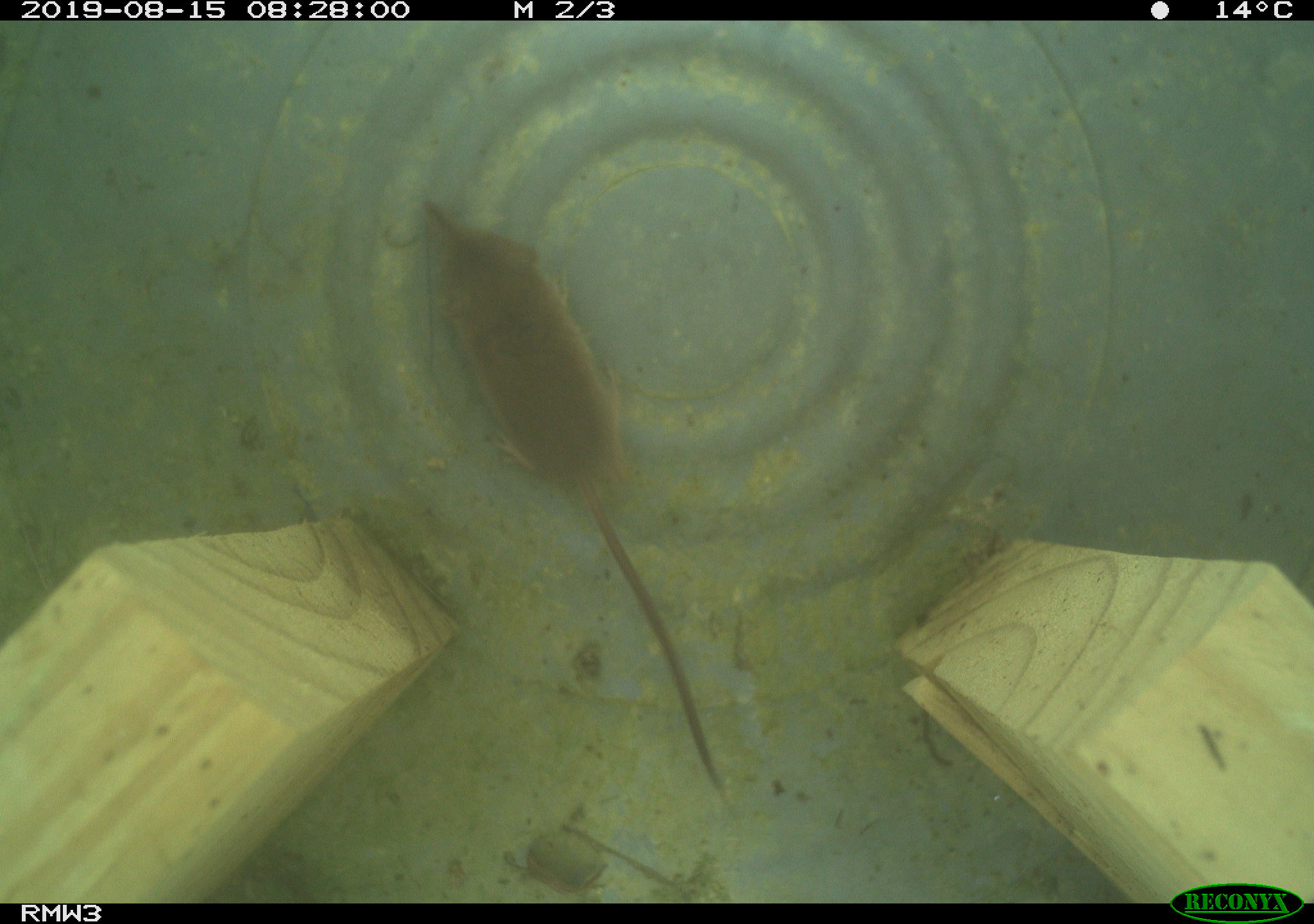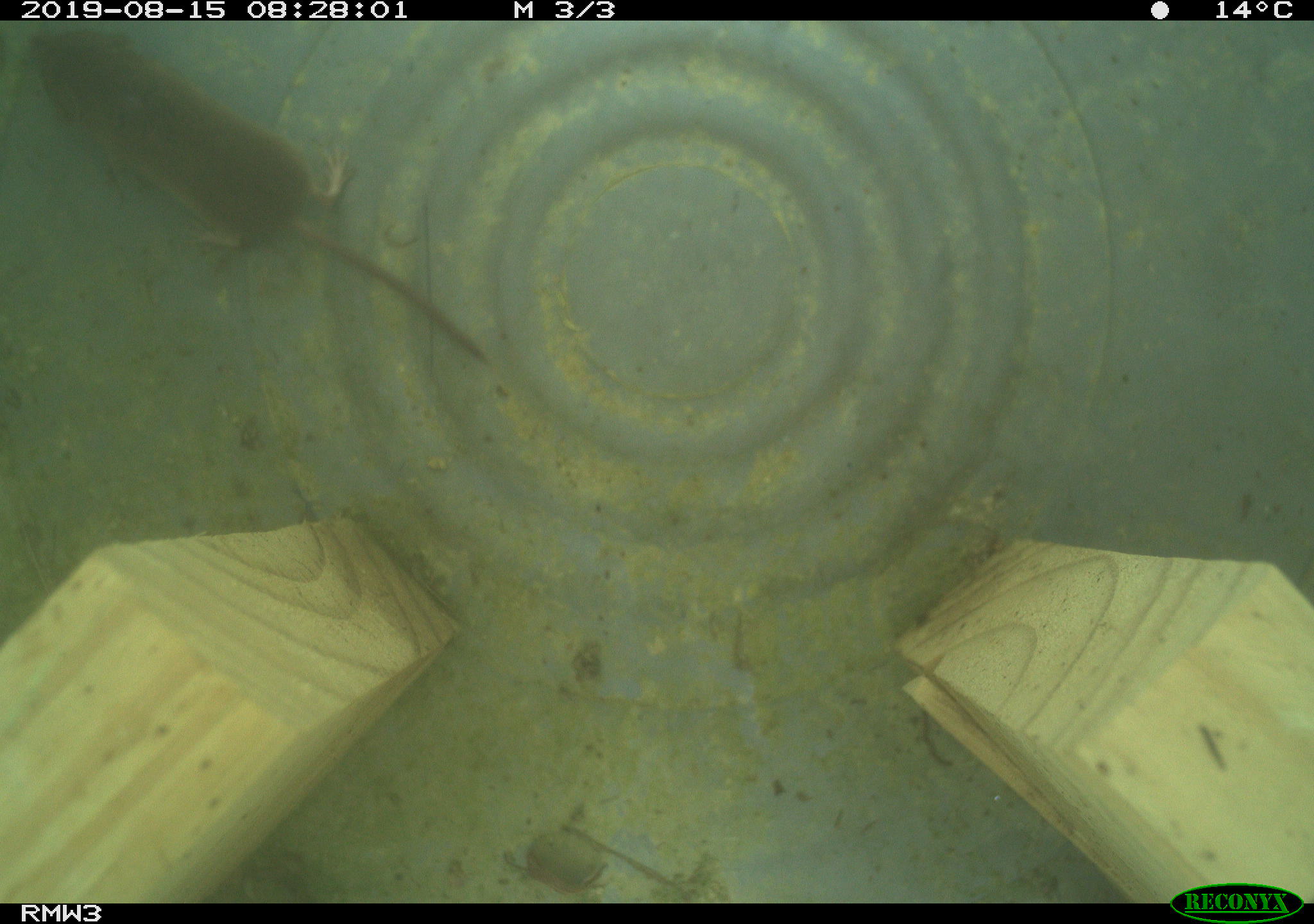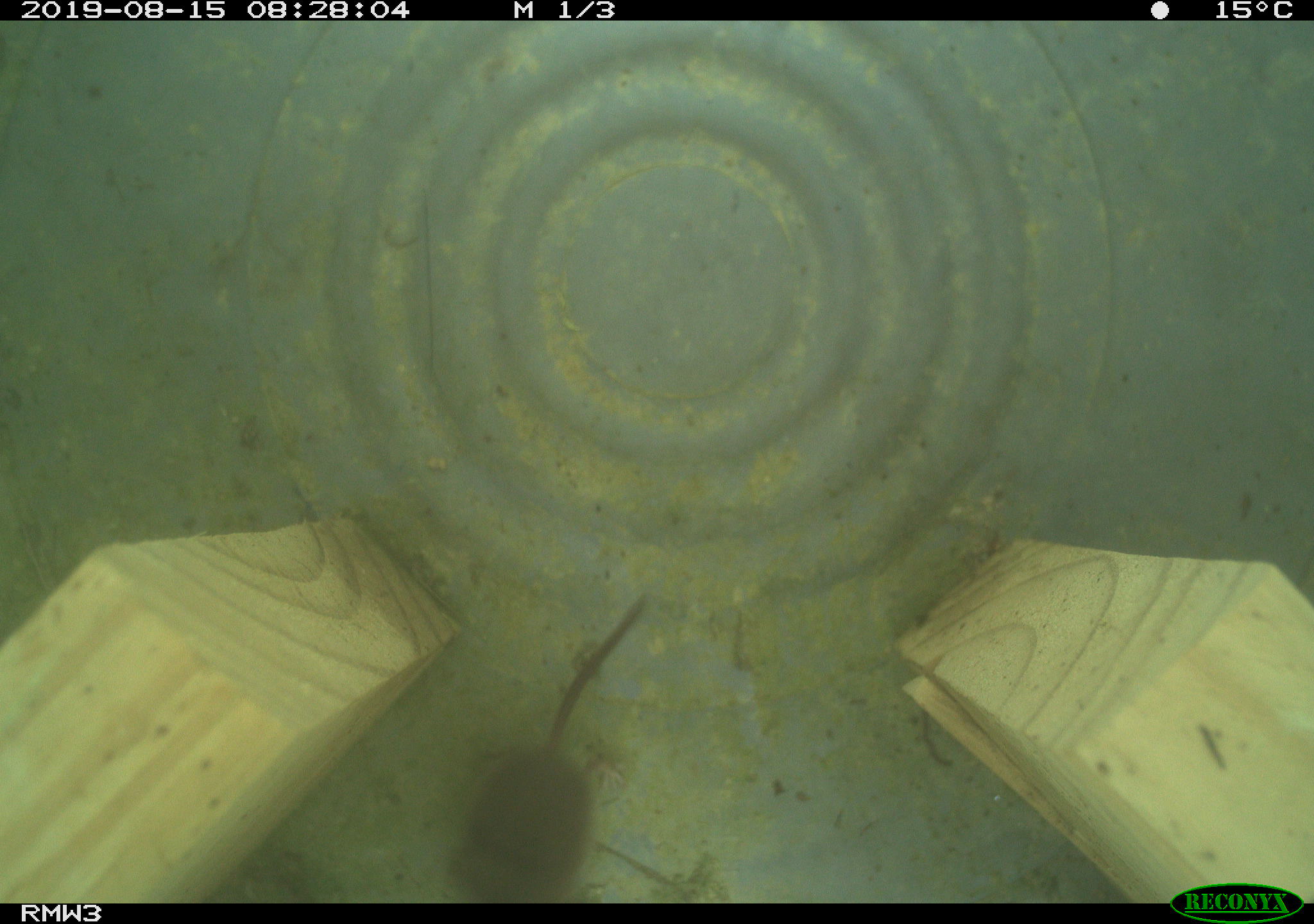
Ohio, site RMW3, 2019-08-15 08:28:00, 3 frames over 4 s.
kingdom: Animalia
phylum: Chordata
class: Mammalia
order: Eulipotyphla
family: Soricidae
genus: Sorex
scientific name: Sorex cinereus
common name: masked shrew